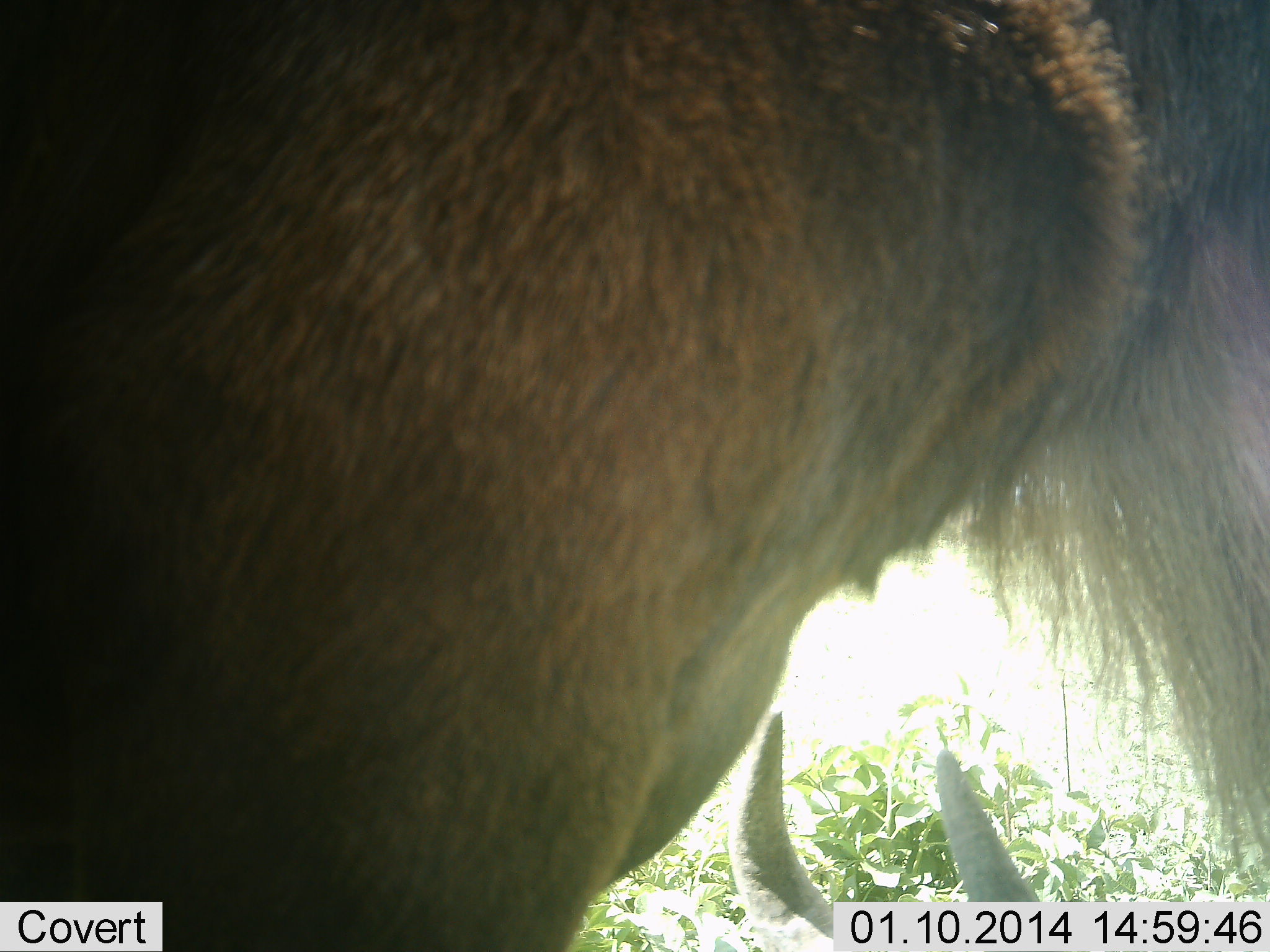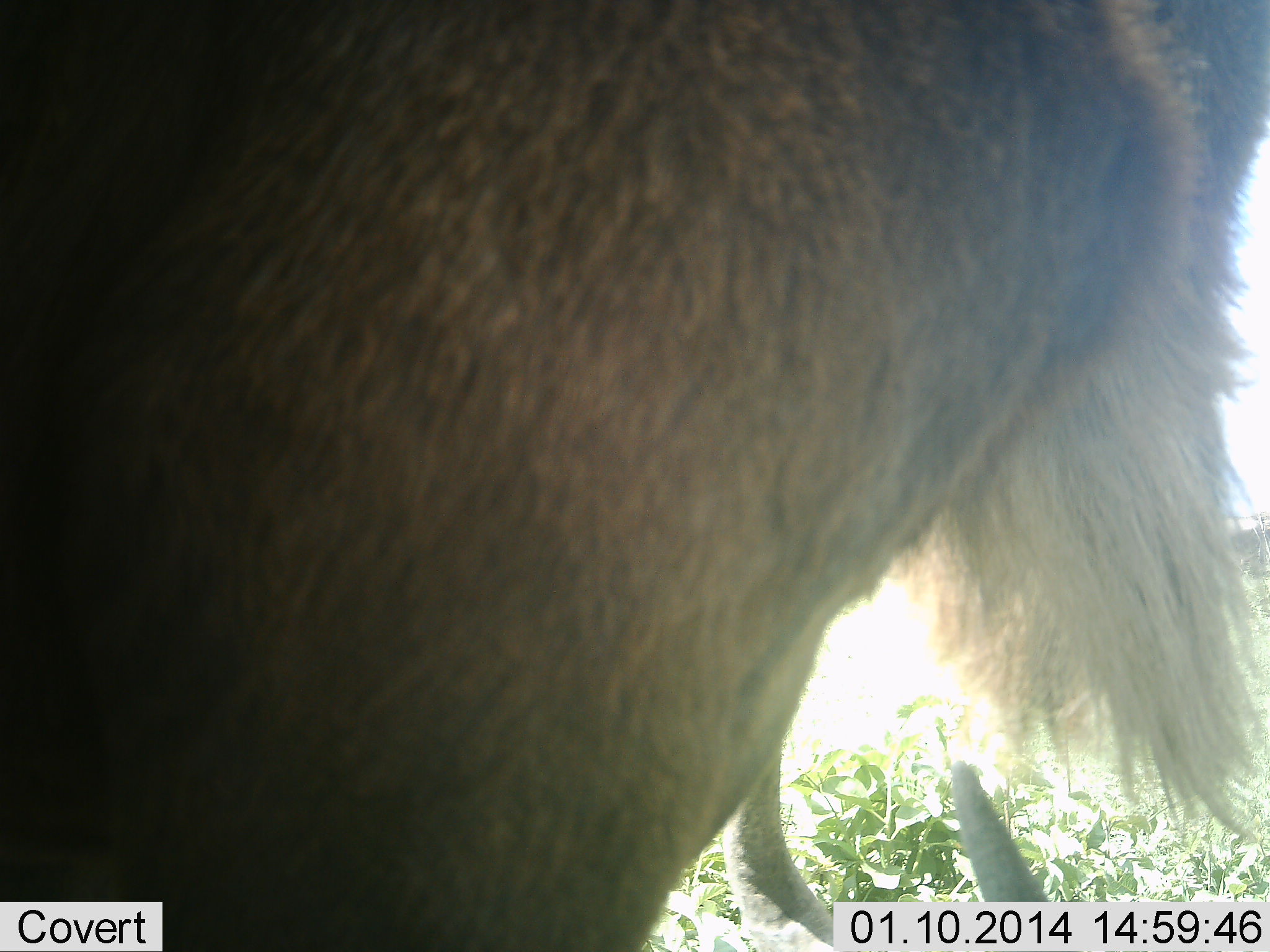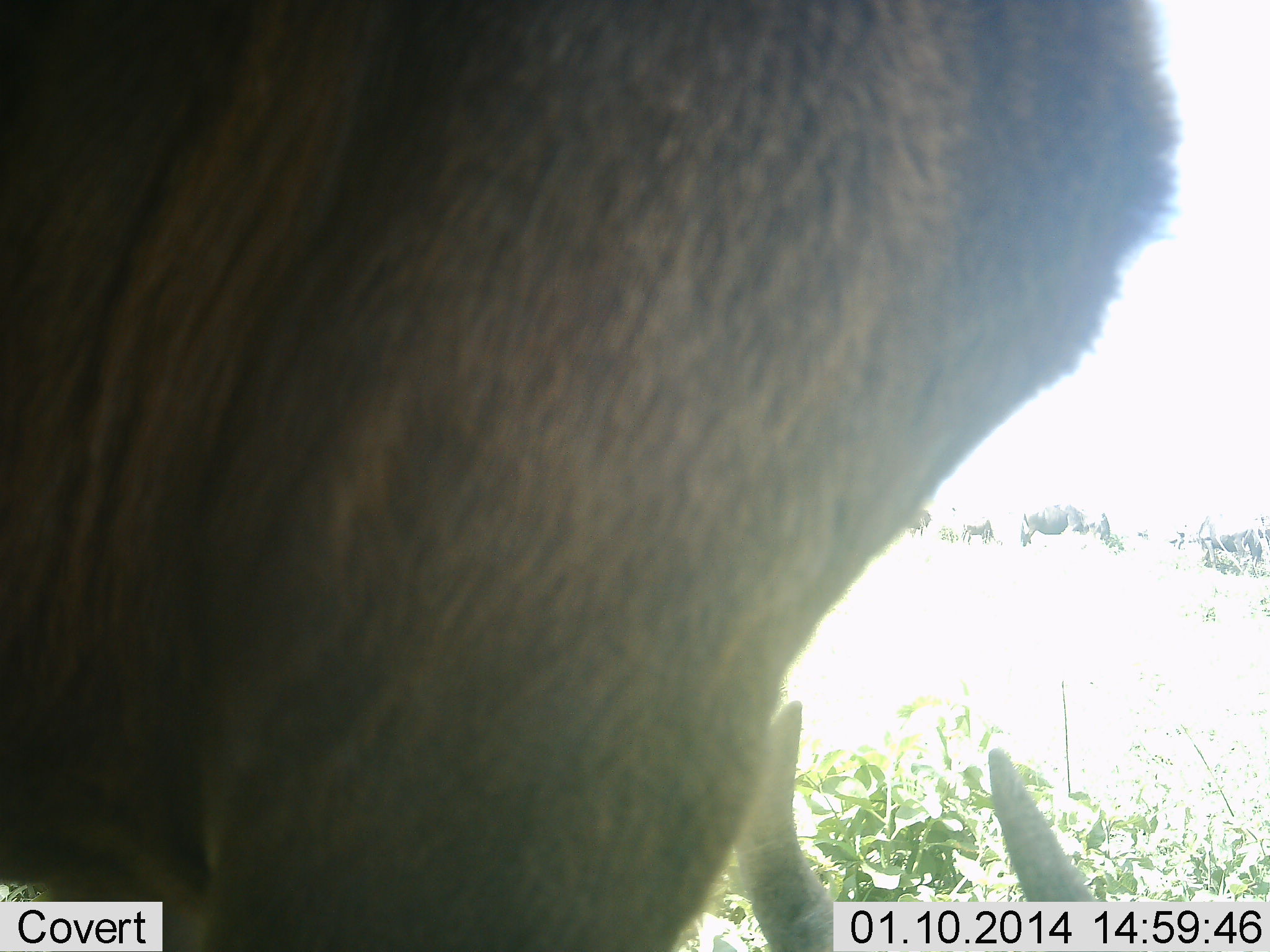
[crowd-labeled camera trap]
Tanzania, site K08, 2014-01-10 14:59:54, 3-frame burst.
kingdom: Animalia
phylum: Chordata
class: Mammalia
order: Artiodactyla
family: Bovidae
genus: Connochaetes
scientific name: Connochaetes taurinus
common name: blue wildebeest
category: wildebeest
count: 2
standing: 90%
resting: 100%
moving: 10%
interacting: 0%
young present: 0%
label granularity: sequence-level